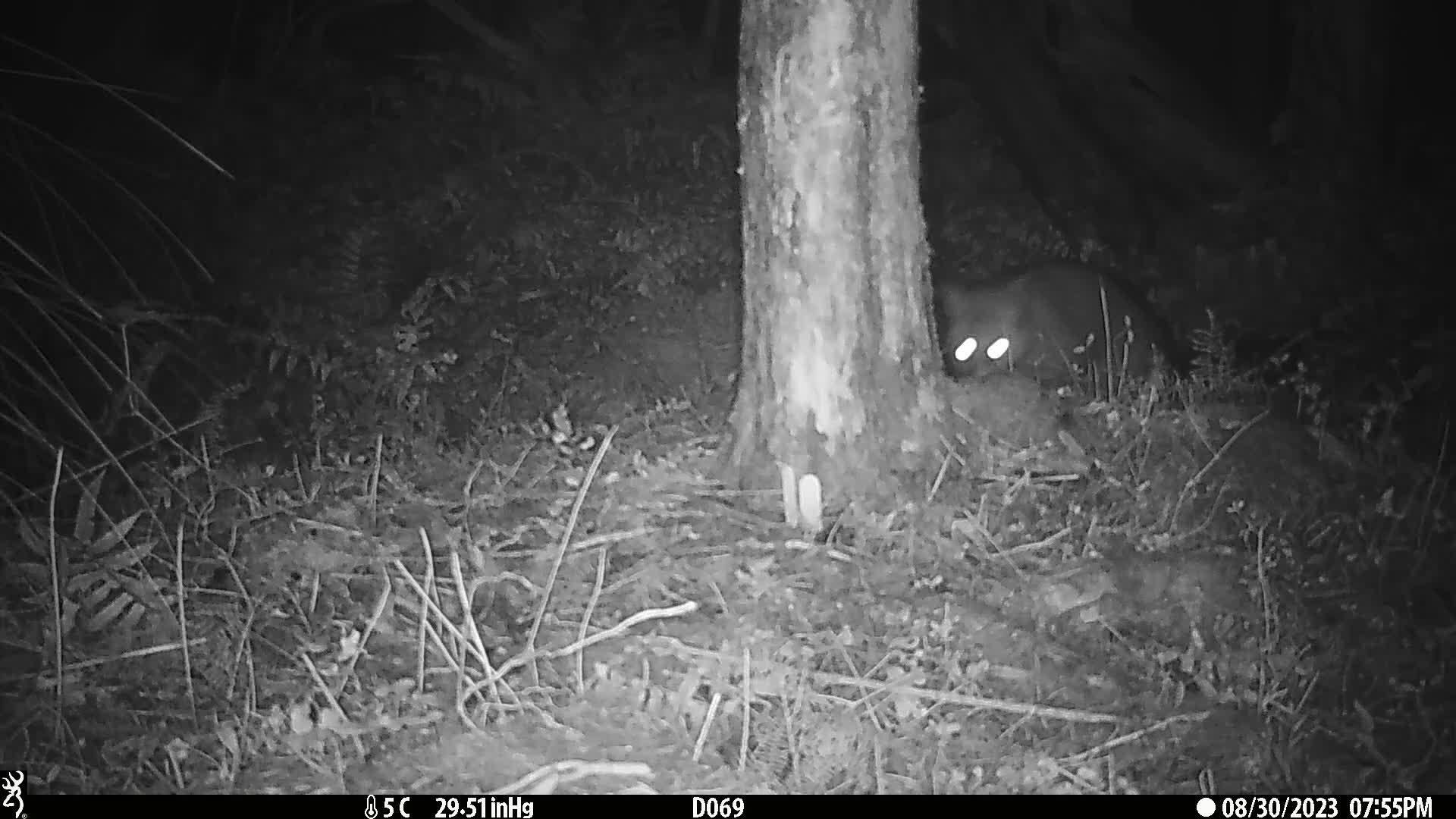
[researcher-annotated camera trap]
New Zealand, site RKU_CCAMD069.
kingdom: Animalia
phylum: Chordata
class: Mammalia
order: Diprotodontia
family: Phalangeridae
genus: Trichosurus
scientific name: Trichosurus vulpecula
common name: common brushtail possum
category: possum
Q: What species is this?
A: Possum (common brushtail possum) (Trichosurus vulpecula).